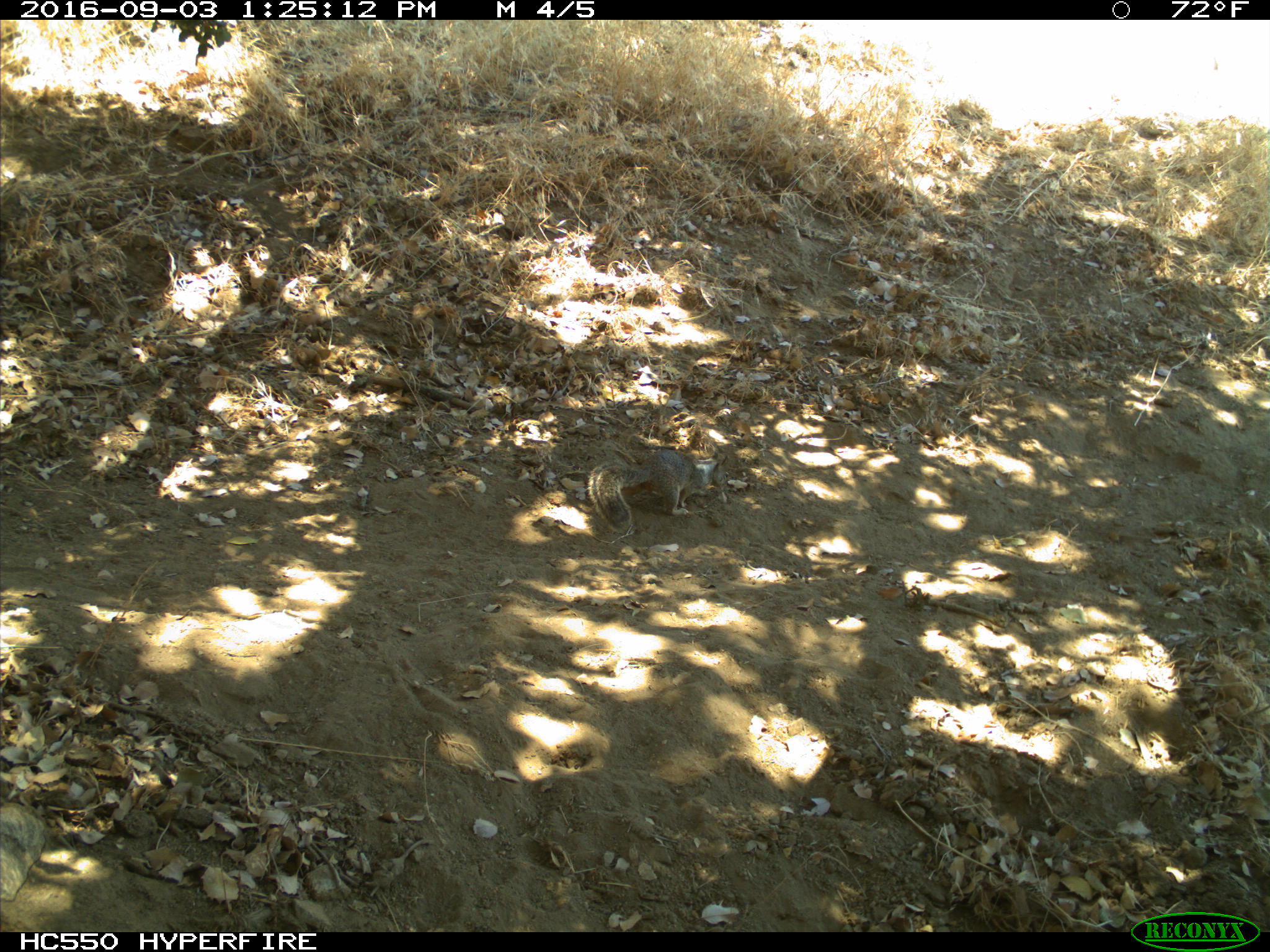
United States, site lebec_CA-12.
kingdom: Animalia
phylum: Chordata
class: Mammalia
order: Rodentia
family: Sciuridae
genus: Otospermophilus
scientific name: Otospermophilus beecheyi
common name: california ground squirrel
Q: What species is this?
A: Otospermophilus beecheyi (california ground squirrel).